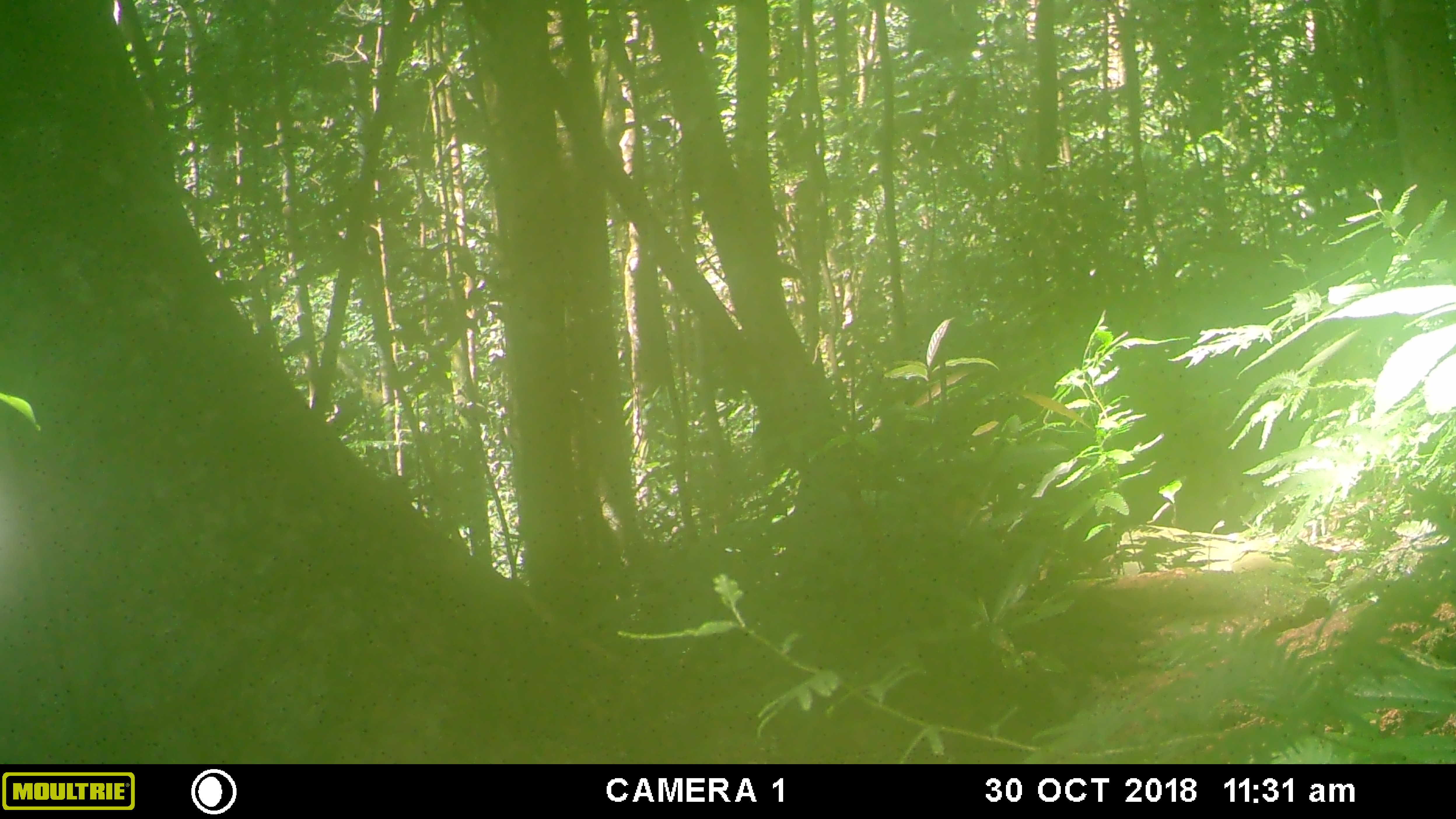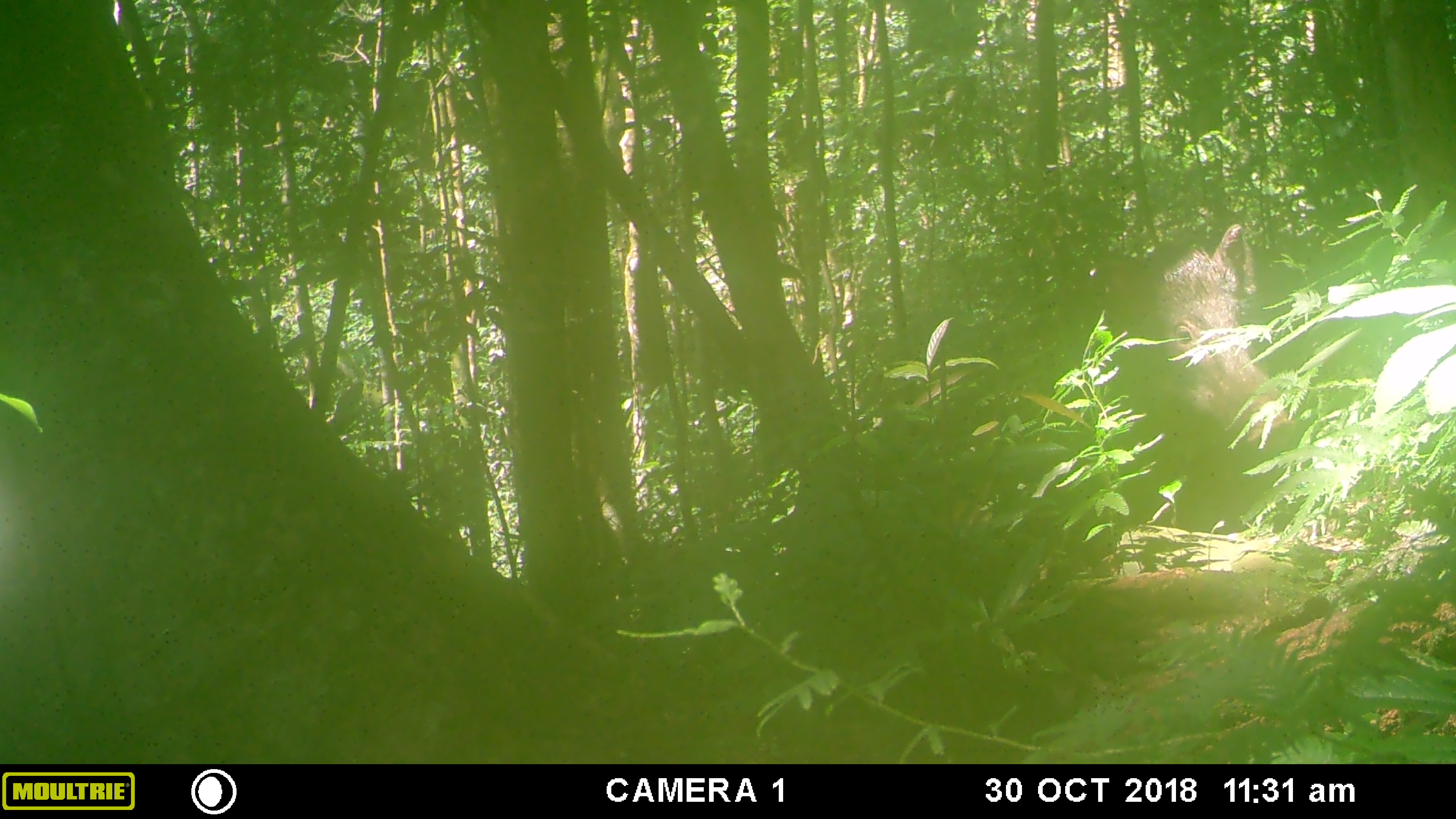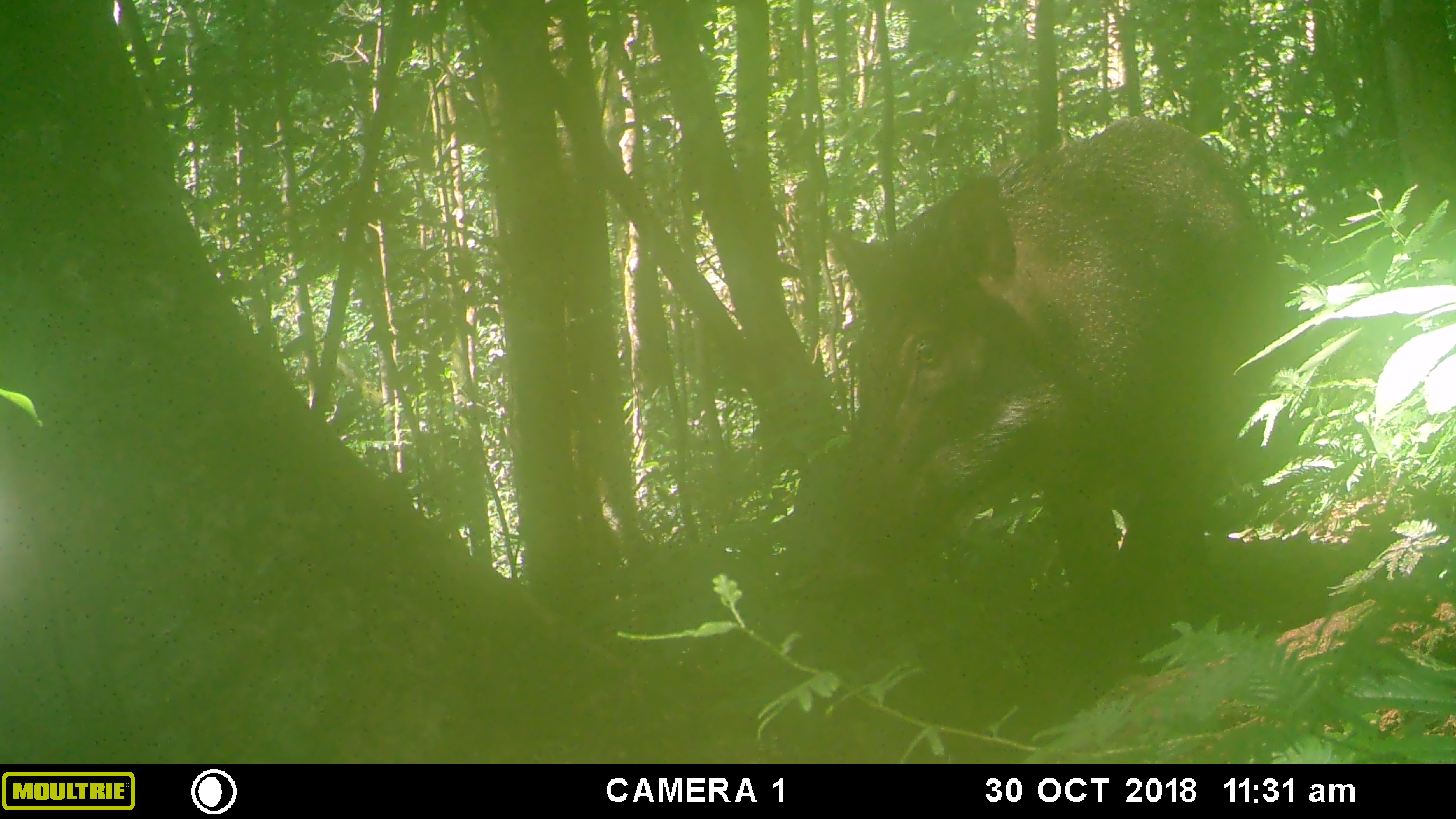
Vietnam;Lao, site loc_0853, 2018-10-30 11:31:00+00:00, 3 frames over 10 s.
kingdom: Animalia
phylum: Chordata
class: Mammalia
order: Artiodactyla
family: Suidae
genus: Sus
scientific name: Sus scrofa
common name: eurasian wild pig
Eurasian wild pig (Sus scrofa). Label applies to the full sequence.